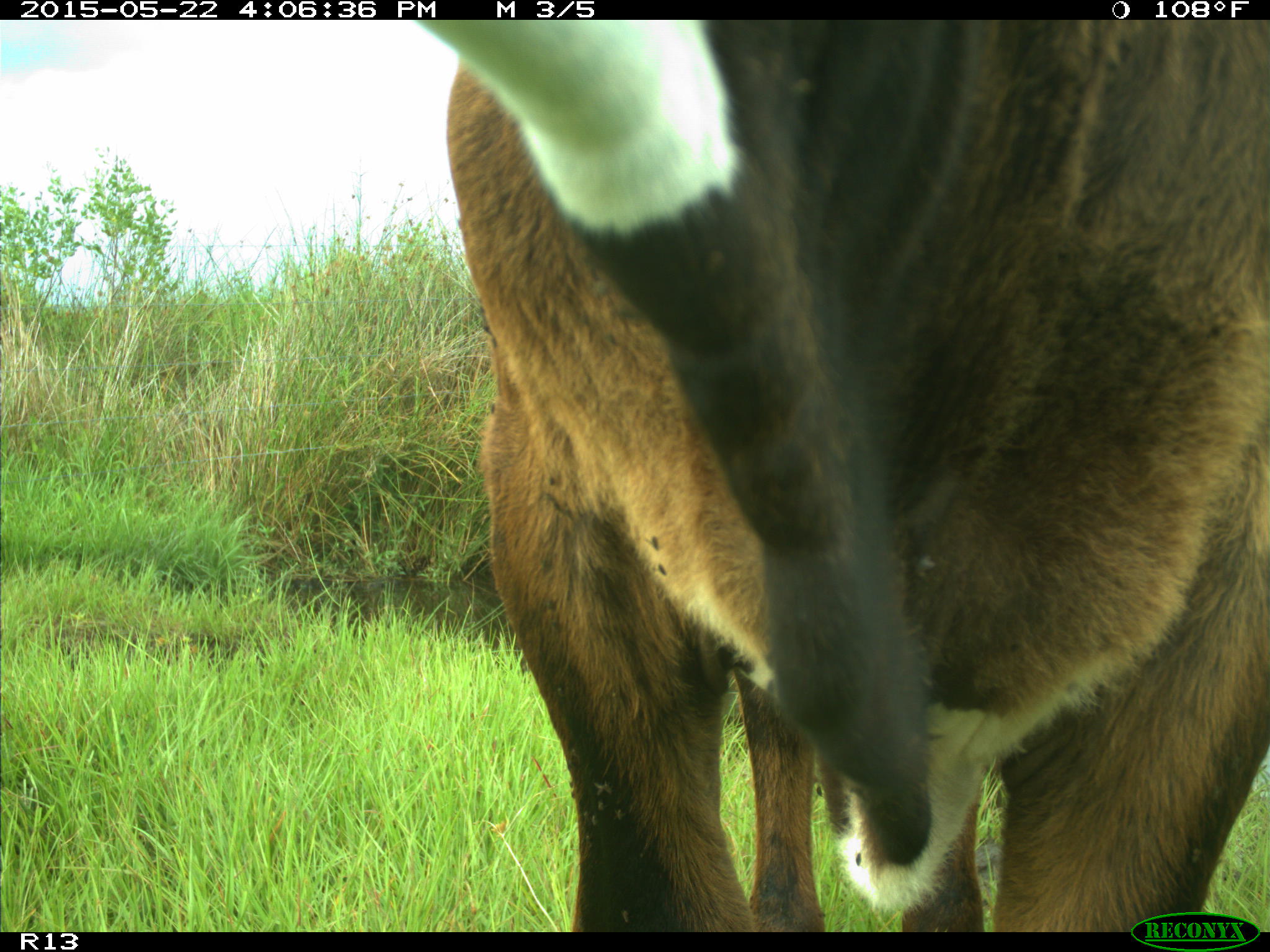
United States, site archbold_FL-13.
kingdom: Animalia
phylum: Chordata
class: Mammalia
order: Artiodactyla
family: Bovidae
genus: Bos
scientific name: Bos taurus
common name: domestic cow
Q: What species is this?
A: Bos taurus (domestic cow).